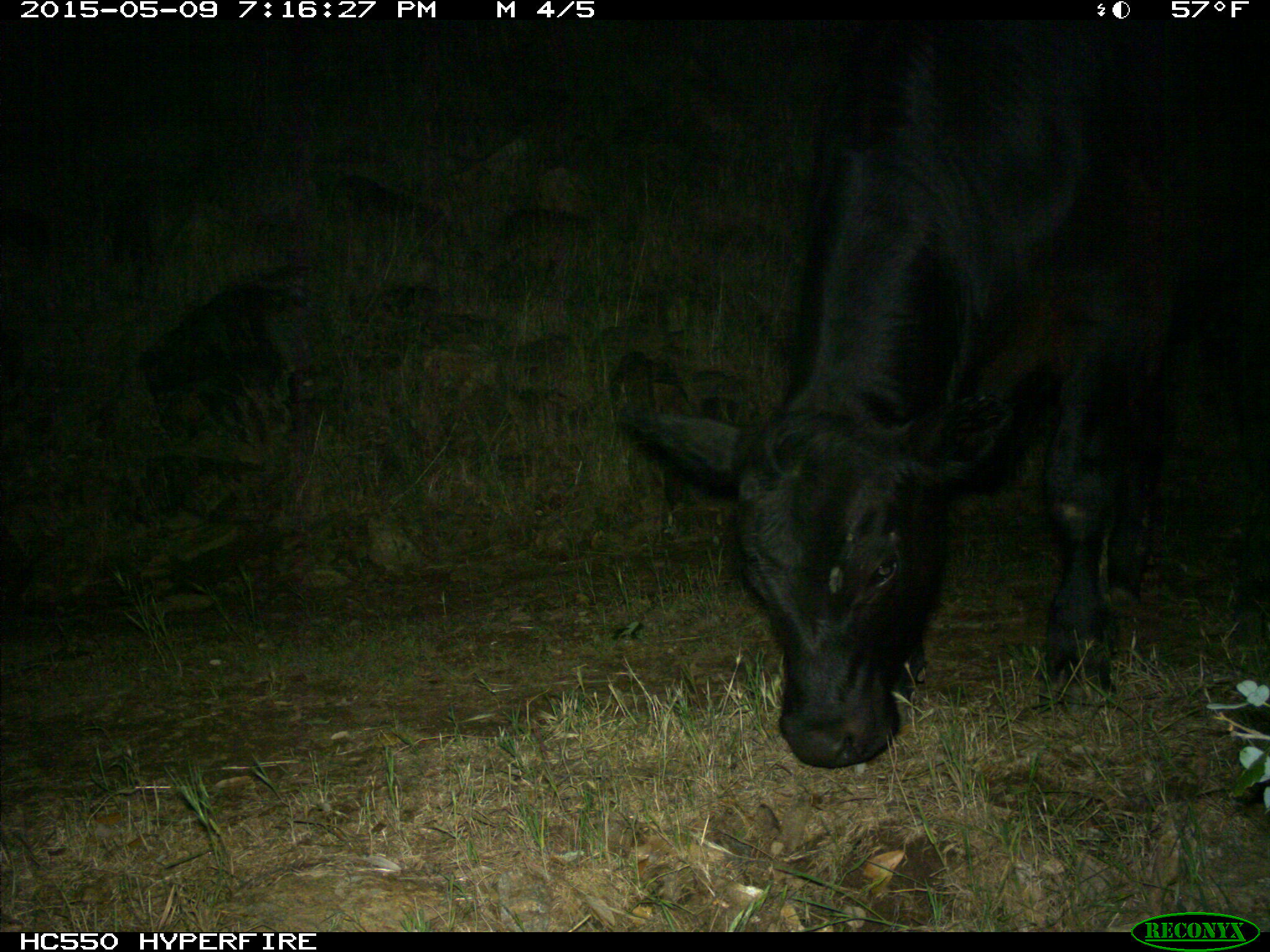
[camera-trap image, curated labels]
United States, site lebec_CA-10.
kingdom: Animalia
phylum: Chordata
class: Mammalia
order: Artiodactyla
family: Bovidae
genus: Bos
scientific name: Bos taurus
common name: domestic cow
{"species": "Bos taurus (domestic cow)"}